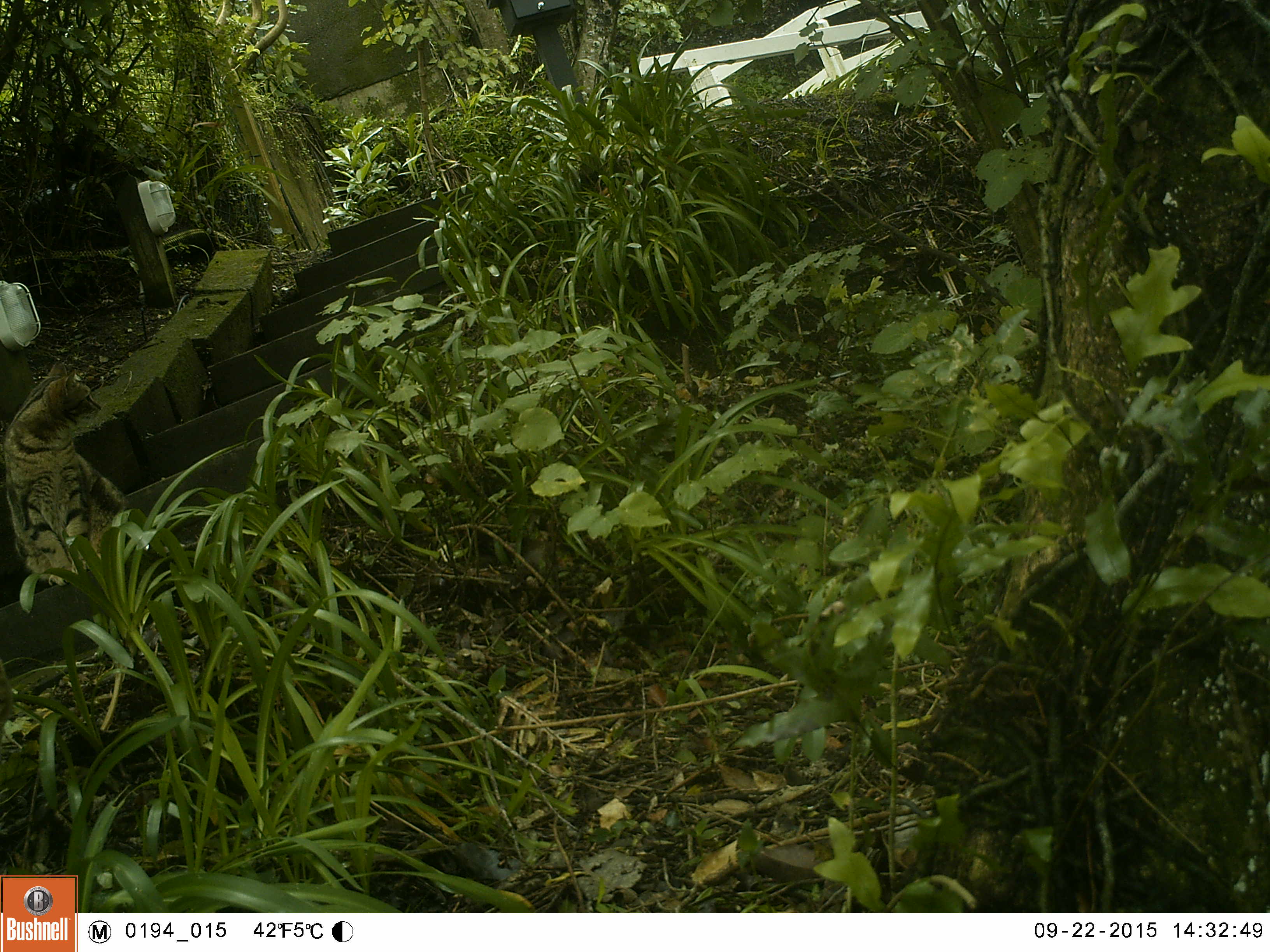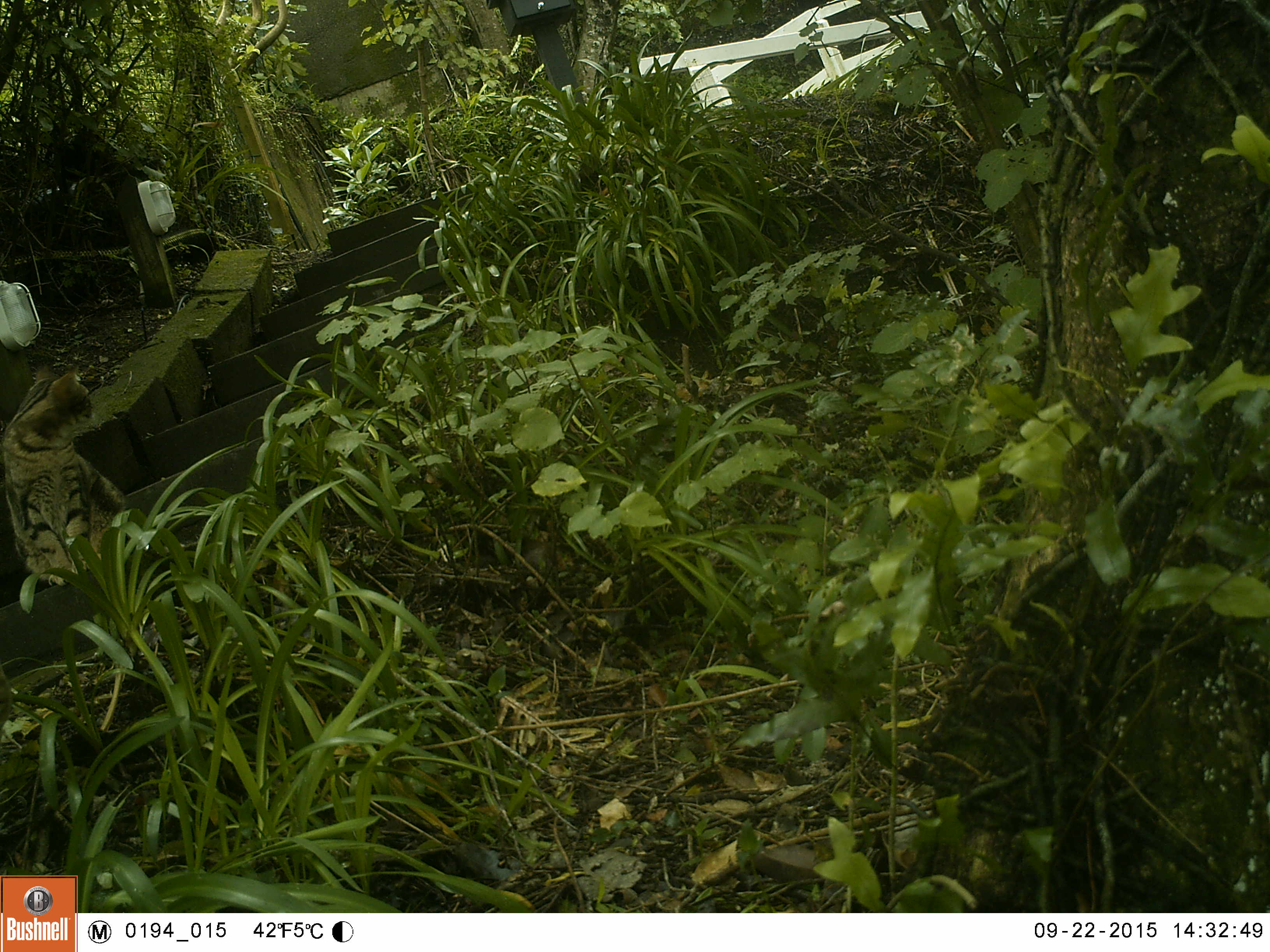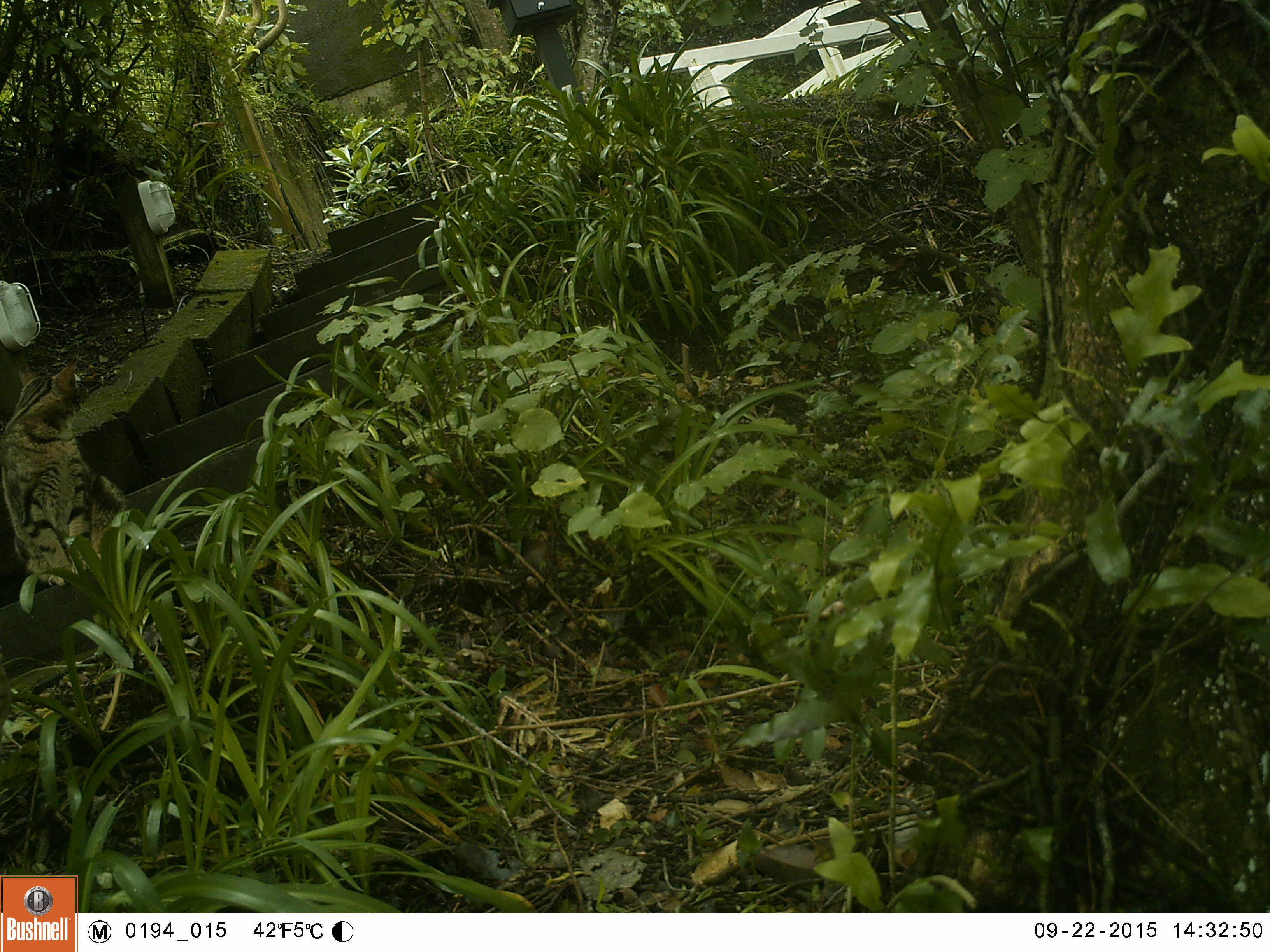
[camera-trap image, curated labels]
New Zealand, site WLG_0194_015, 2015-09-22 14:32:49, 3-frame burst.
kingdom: Animalia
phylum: Chordata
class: Mammalia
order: Carnivora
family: Felidae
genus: Felis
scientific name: Felis catus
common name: domestic cat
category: cat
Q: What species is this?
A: Cat (domestic cat) (Felis catus).